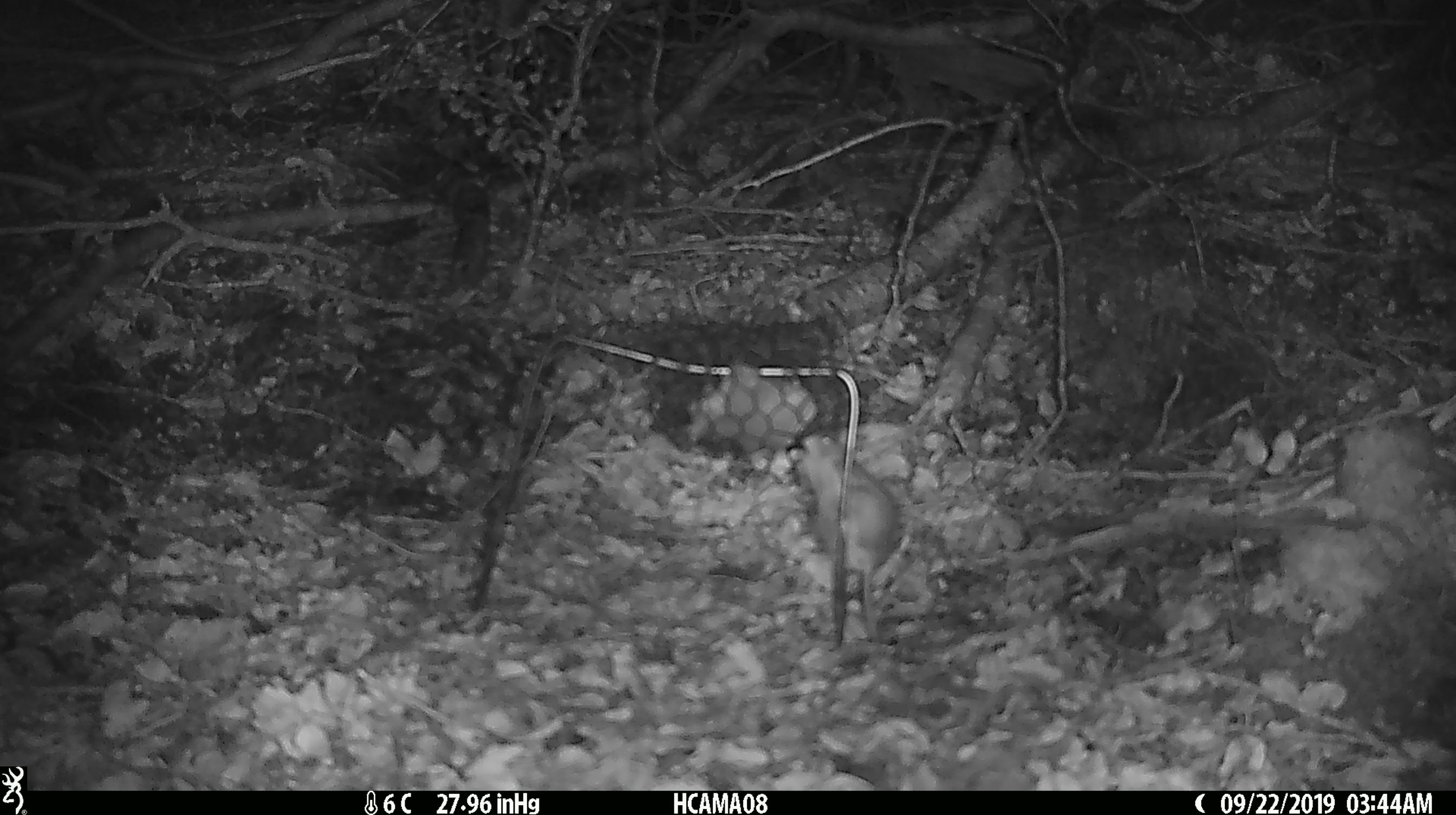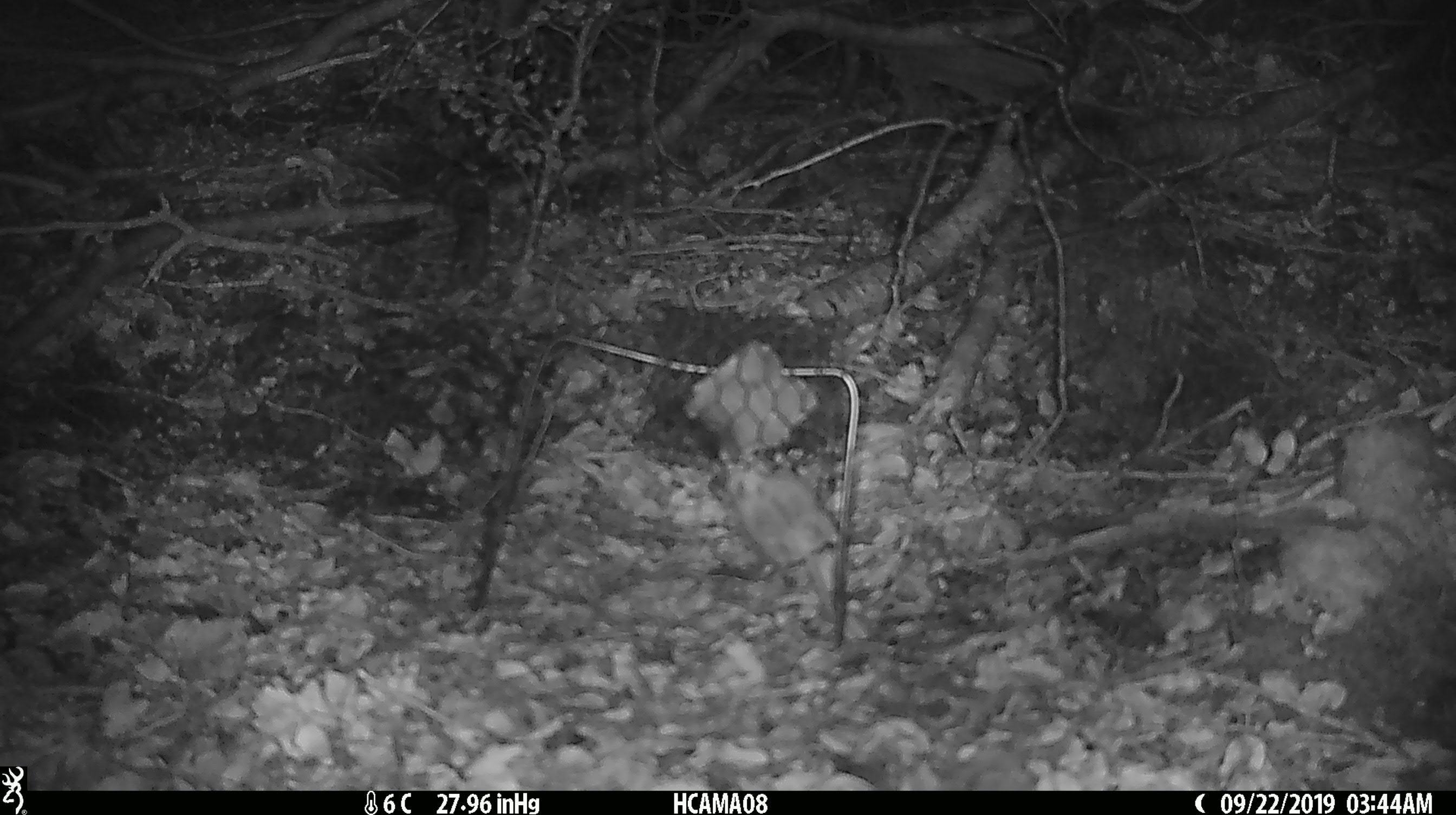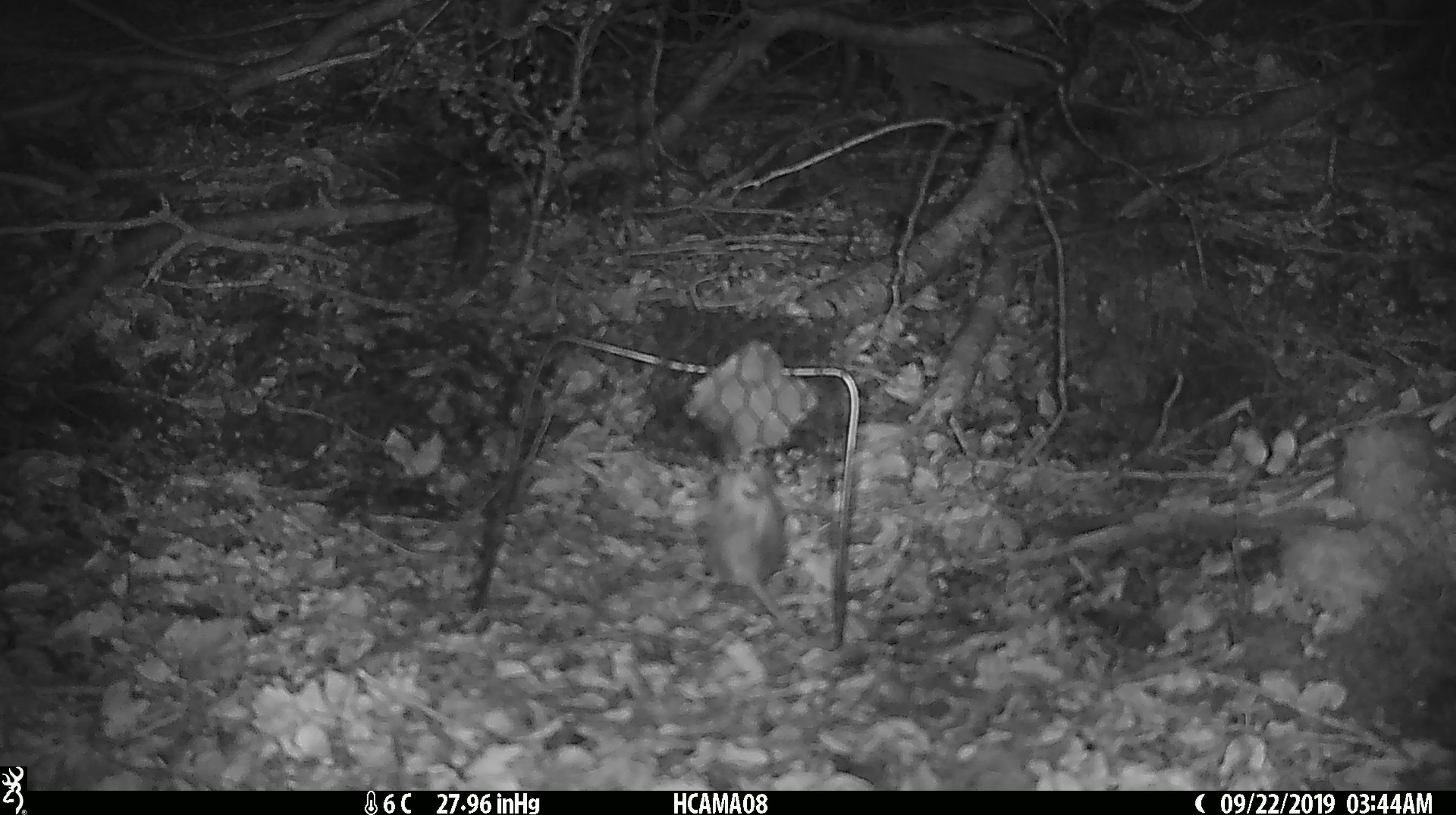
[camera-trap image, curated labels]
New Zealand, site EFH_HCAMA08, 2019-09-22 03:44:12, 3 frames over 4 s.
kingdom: Animalia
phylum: Chordata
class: Mammalia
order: Rodentia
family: Muridae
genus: Mus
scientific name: Mus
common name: mouse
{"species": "mouse (Mus)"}